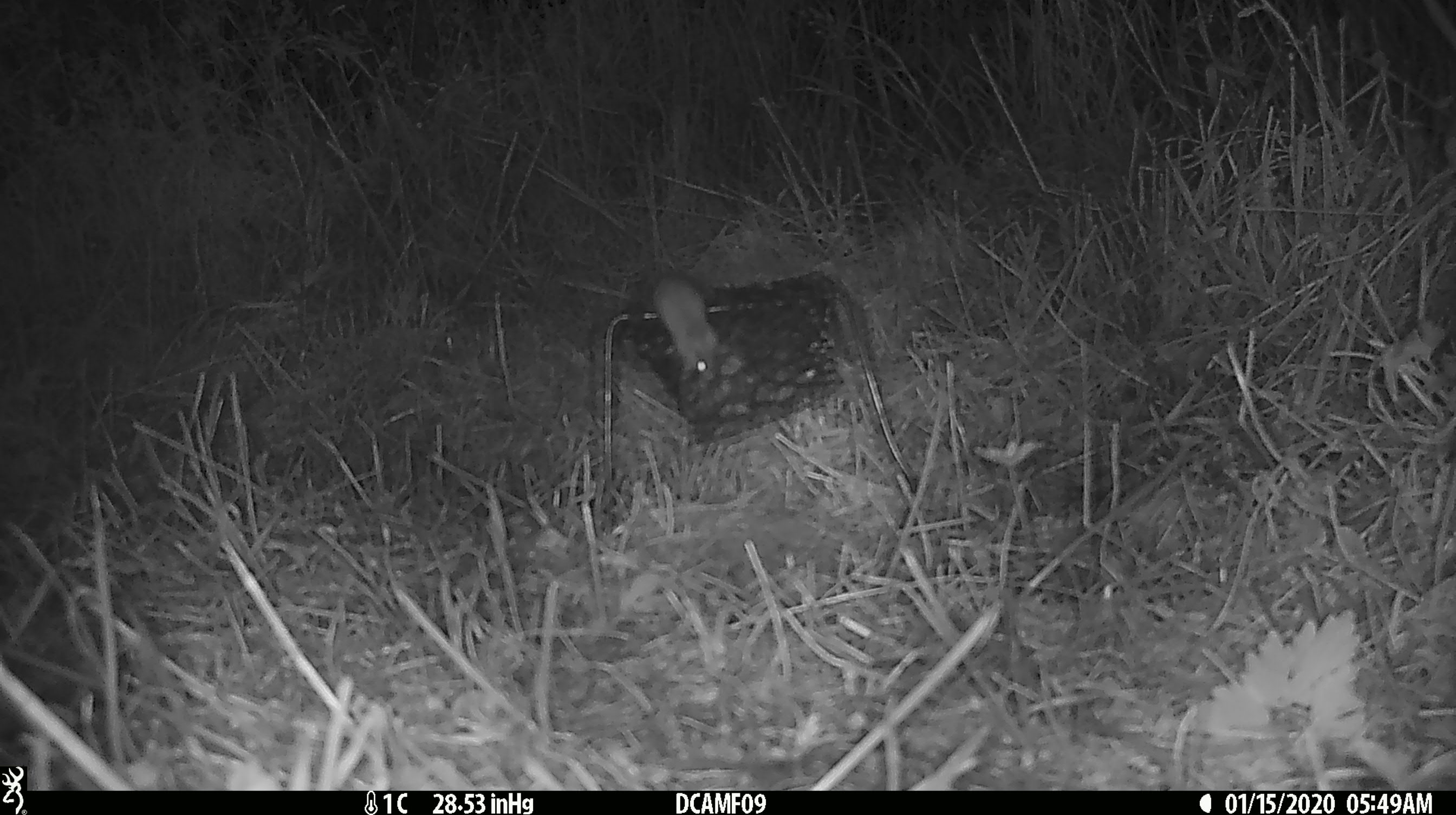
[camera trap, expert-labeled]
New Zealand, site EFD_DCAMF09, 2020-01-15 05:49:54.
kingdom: Animalia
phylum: Chordata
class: Mammalia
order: Rodentia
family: Muridae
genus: Mus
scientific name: Mus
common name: mouse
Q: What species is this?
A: Mouse (Mus).